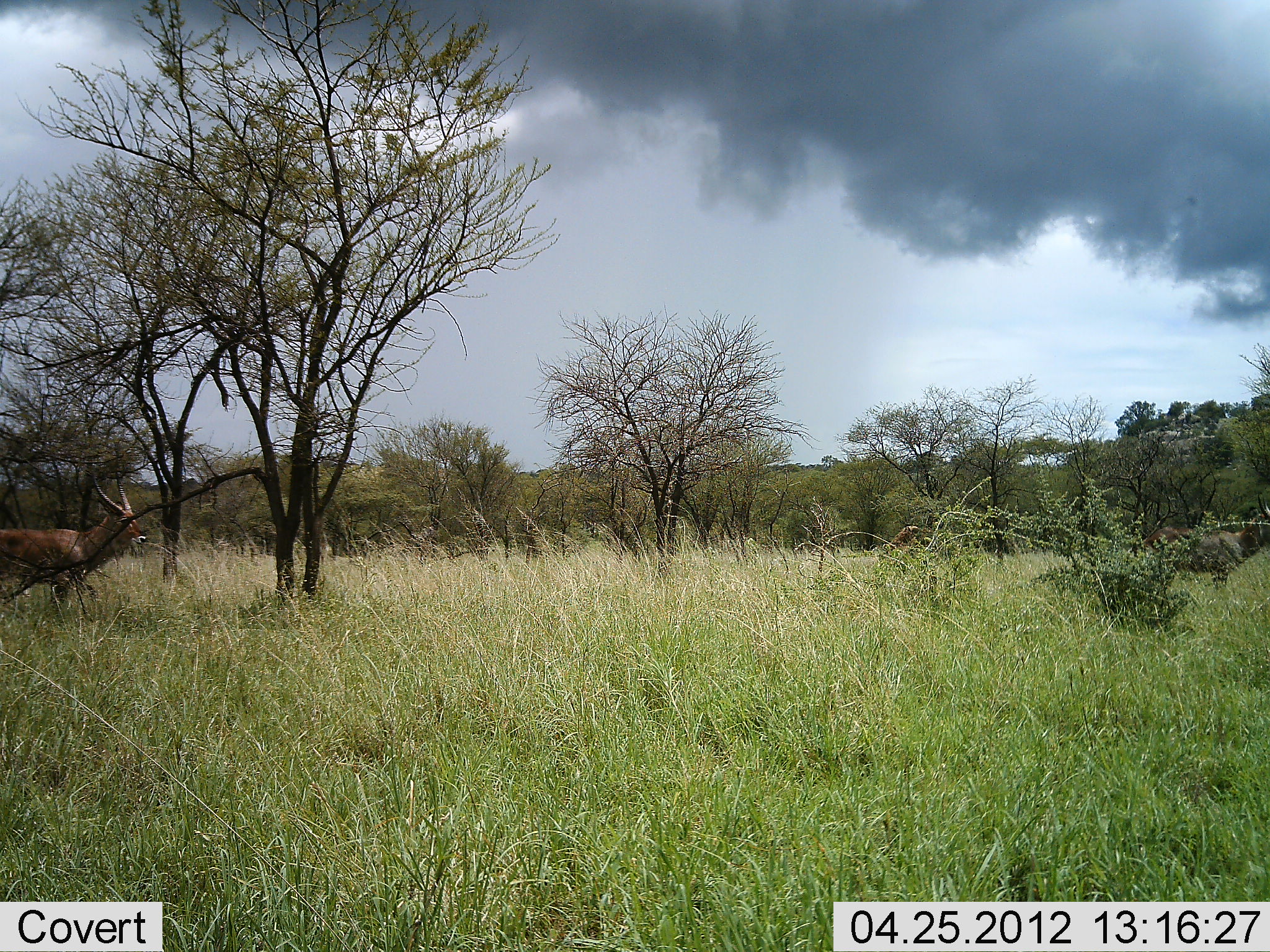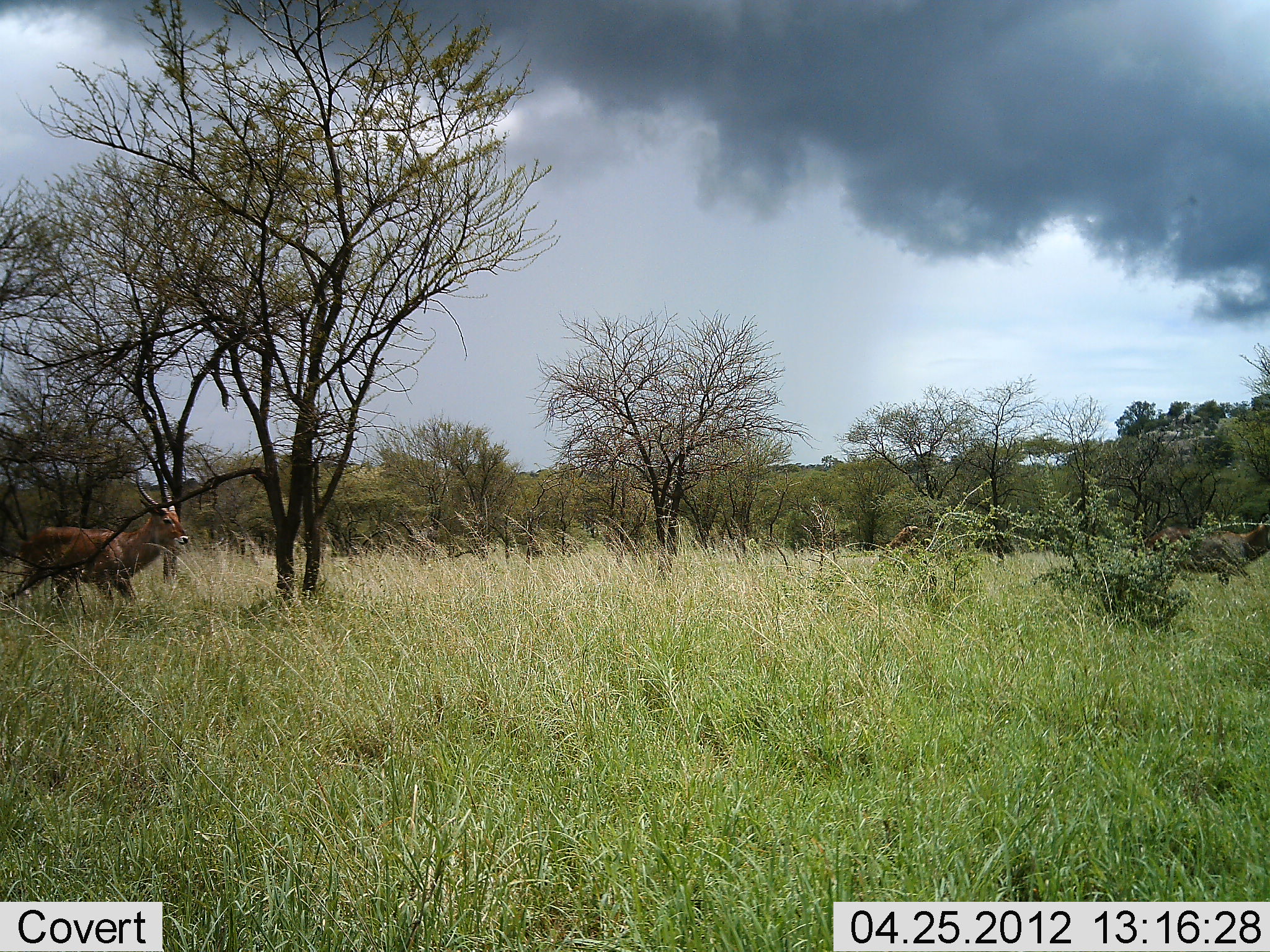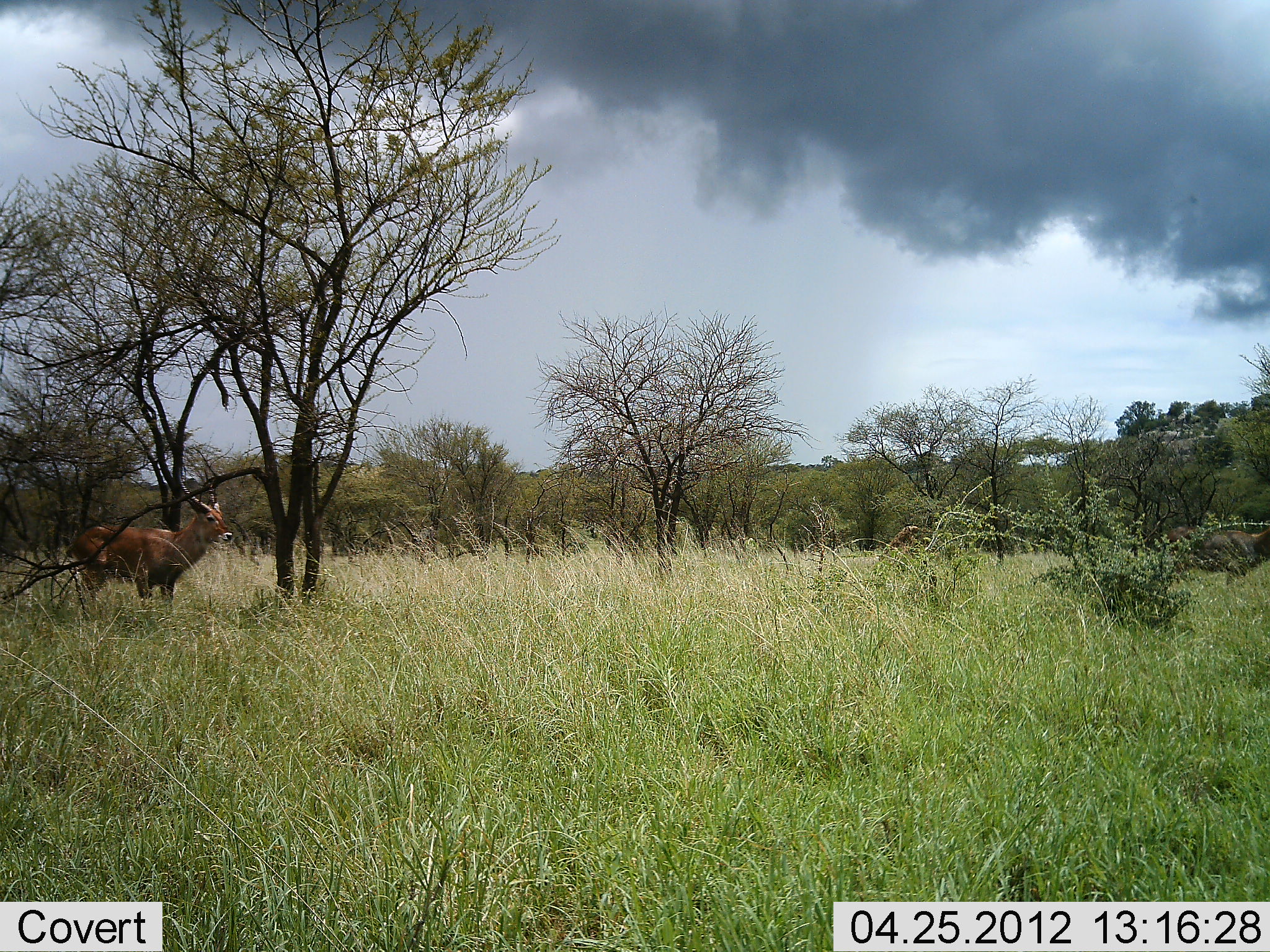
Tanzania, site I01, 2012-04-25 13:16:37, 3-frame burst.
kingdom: Animalia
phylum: Chordata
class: Mammalia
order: Artiodactyla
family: Bovidae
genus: Kobus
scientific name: Kobus ellipsiprymnus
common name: waterbuck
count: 1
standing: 21%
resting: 0%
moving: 89%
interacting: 0%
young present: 0%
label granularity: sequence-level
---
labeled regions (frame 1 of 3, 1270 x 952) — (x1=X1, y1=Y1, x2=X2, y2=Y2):
animal: (x1=1, y1=468, x2=147, y2=619)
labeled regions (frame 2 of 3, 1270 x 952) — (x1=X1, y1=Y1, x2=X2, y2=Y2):
animal: (x1=0, y1=469, x2=187, y2=623); (x1=1143, y1=511, x2=1270, y2=585)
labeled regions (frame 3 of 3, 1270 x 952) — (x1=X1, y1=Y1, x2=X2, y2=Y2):
animal: (x1=70, y1=462, x2=261, y2=632)